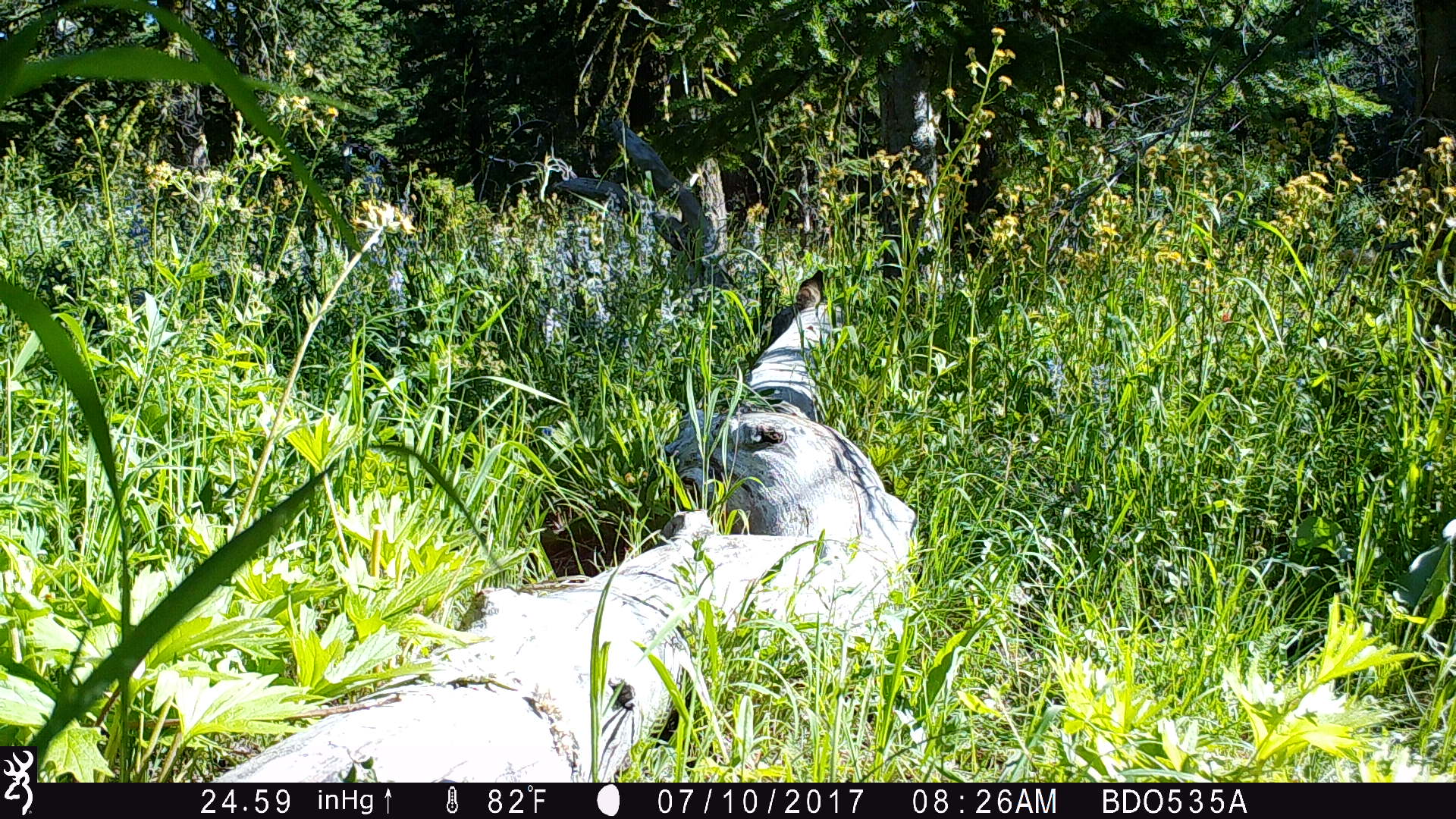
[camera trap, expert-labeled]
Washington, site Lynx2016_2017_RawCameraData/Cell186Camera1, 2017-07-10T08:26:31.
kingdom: Animalia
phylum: Chordata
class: Mammalia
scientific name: Mammalia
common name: small mammal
Small mammal (Mammalia). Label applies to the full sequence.